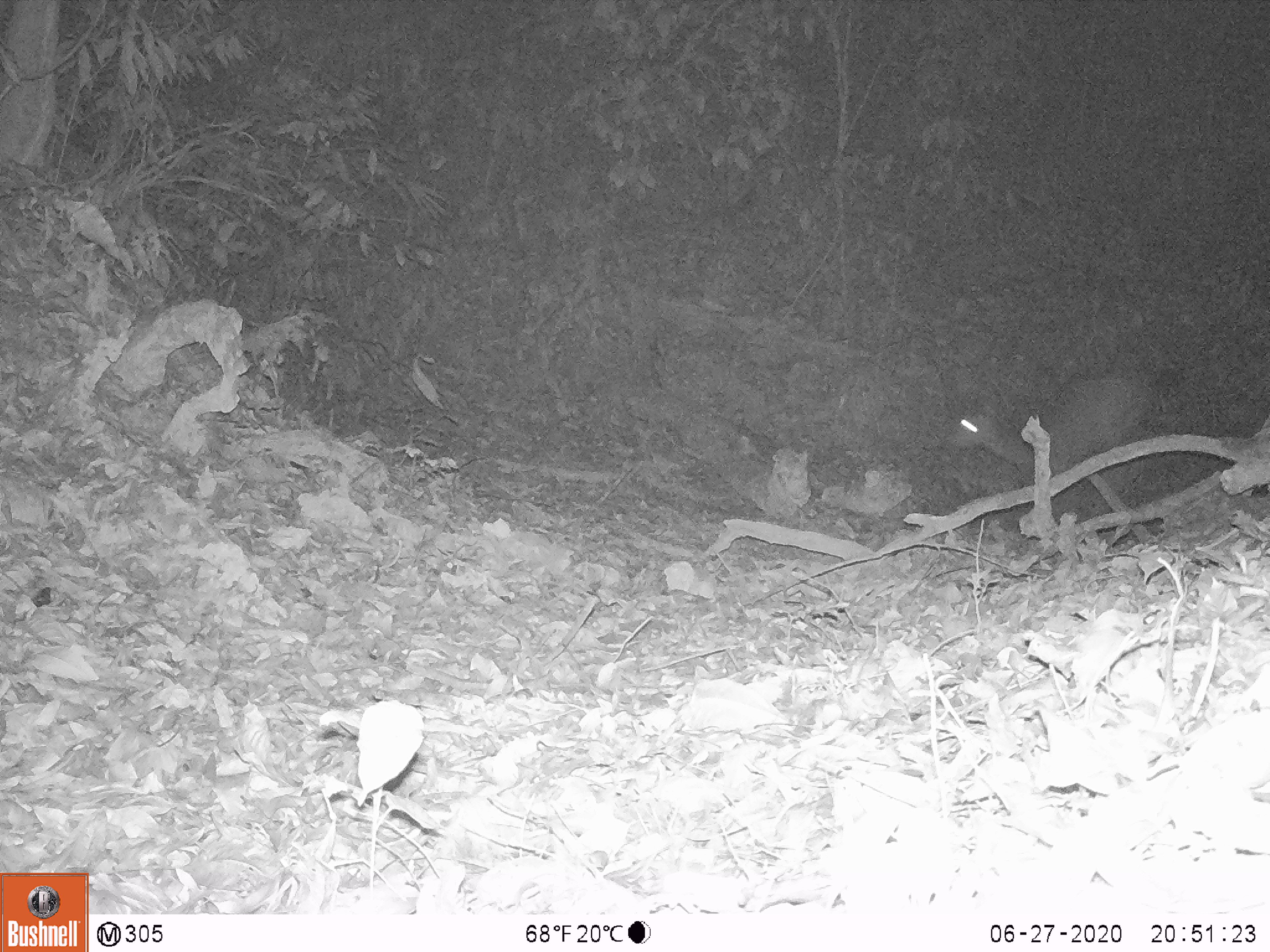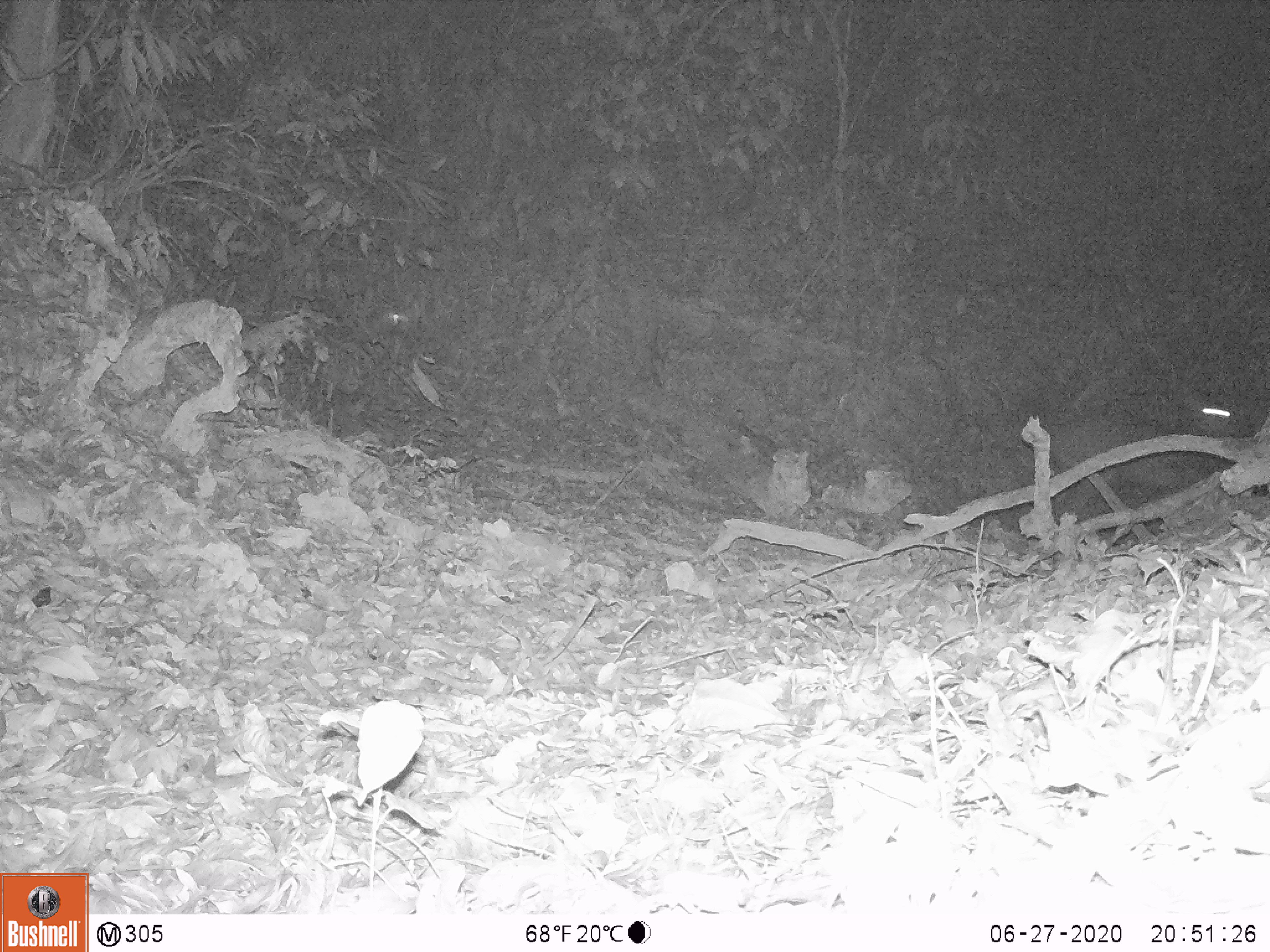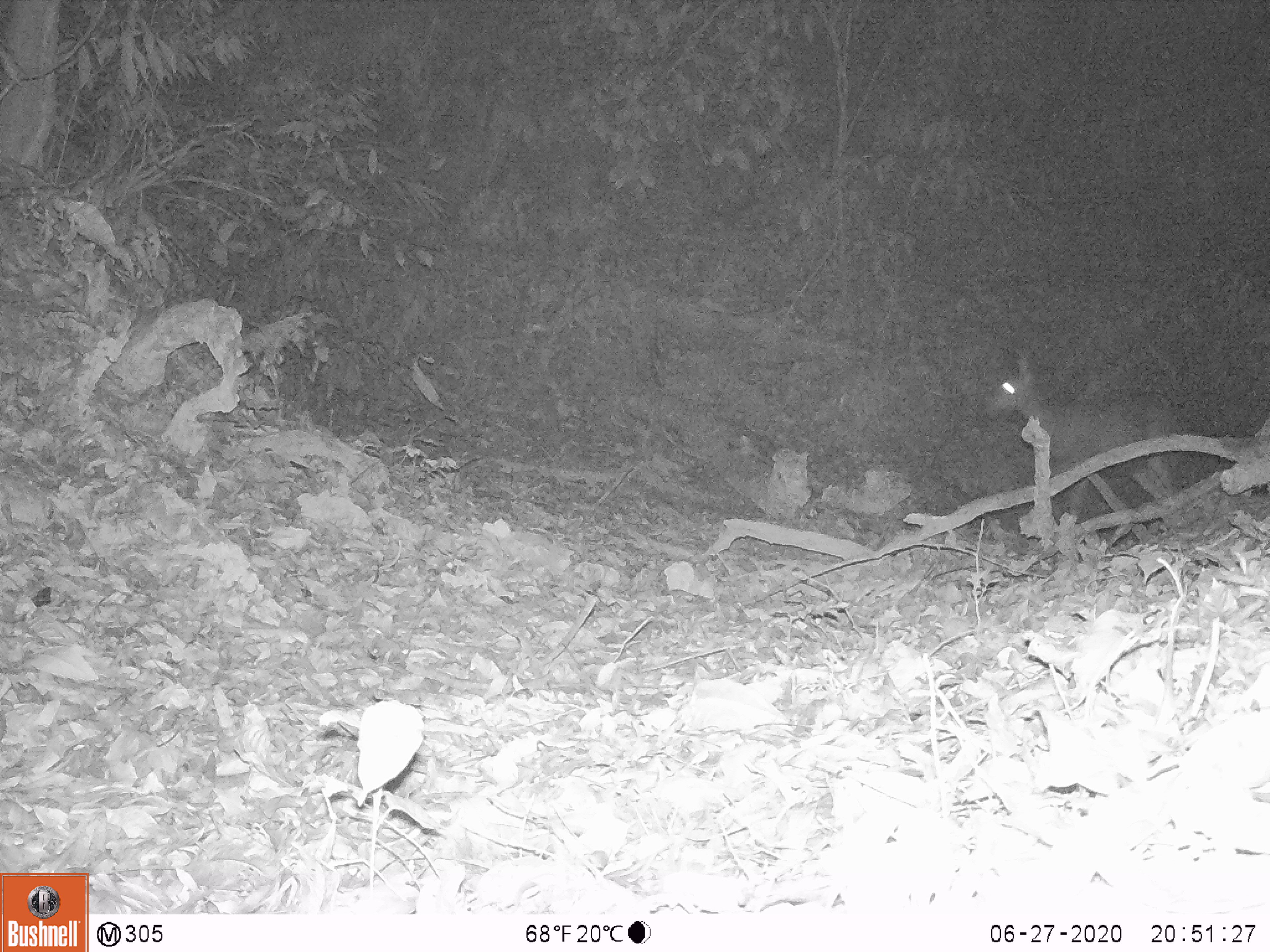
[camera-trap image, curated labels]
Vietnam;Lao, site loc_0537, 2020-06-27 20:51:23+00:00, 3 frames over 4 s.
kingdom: Animalia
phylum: Chordata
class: Mammalia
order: Artiodactyla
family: Cervidae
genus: Rusa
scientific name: Rusa unicolor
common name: sambar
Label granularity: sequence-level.